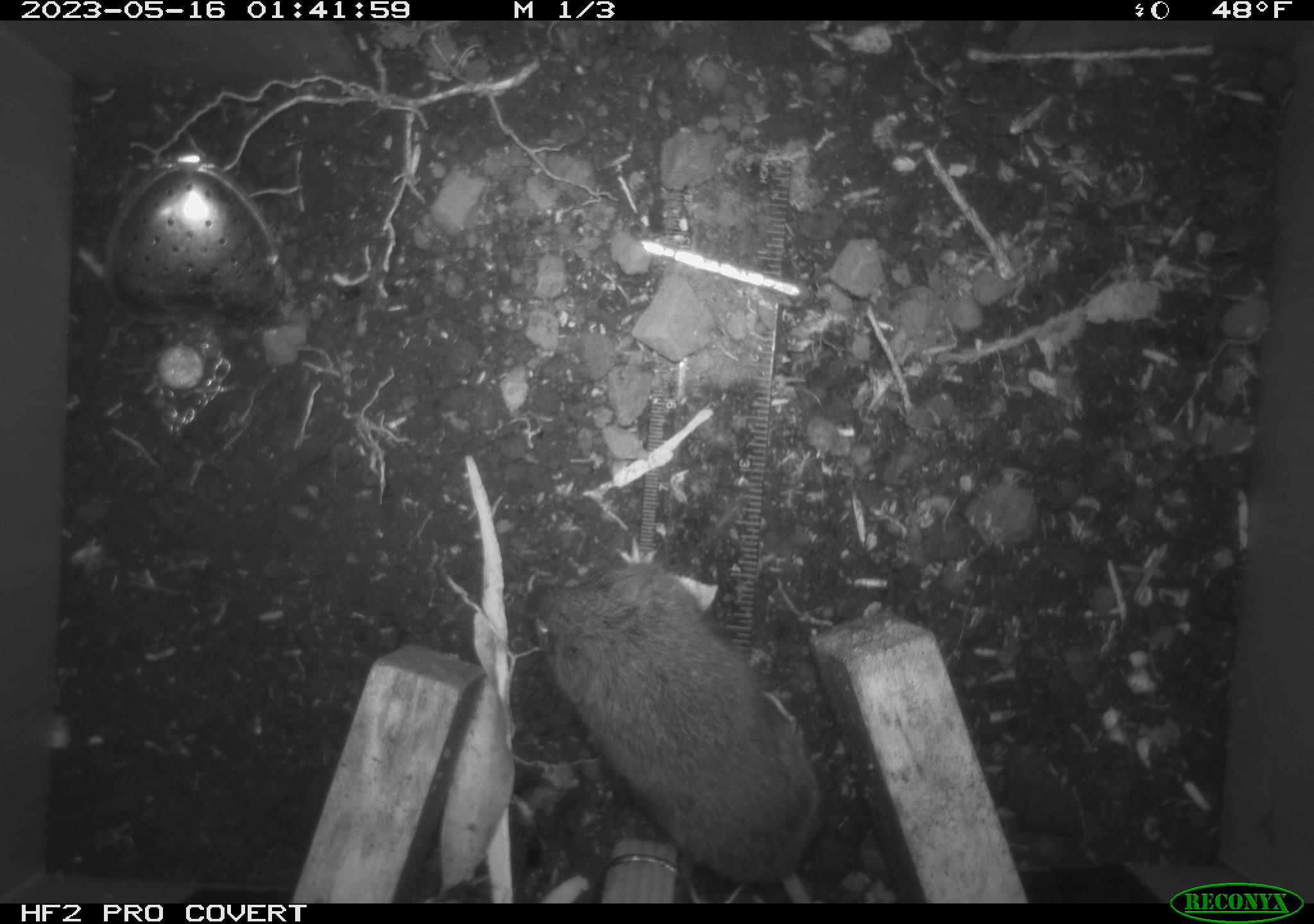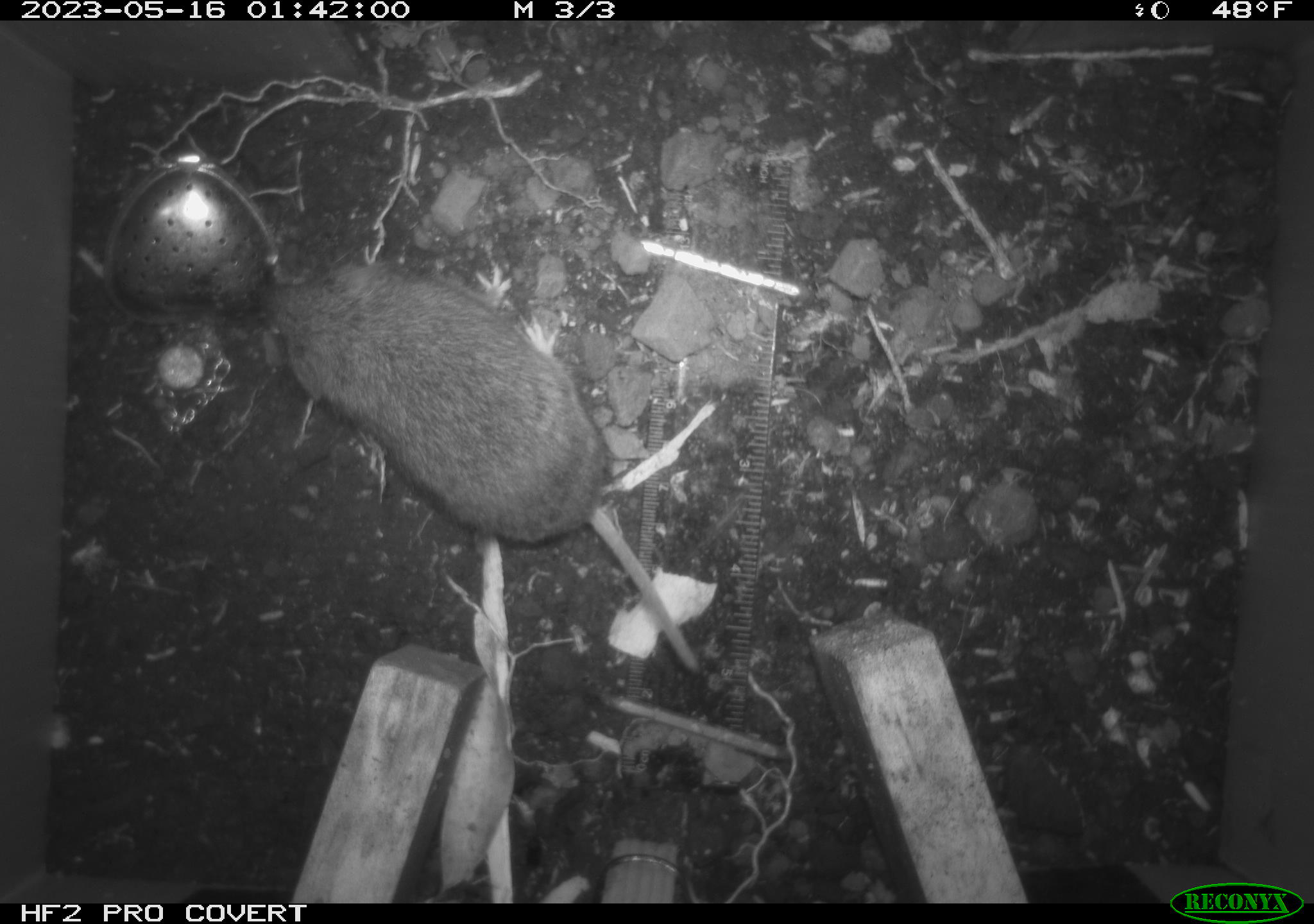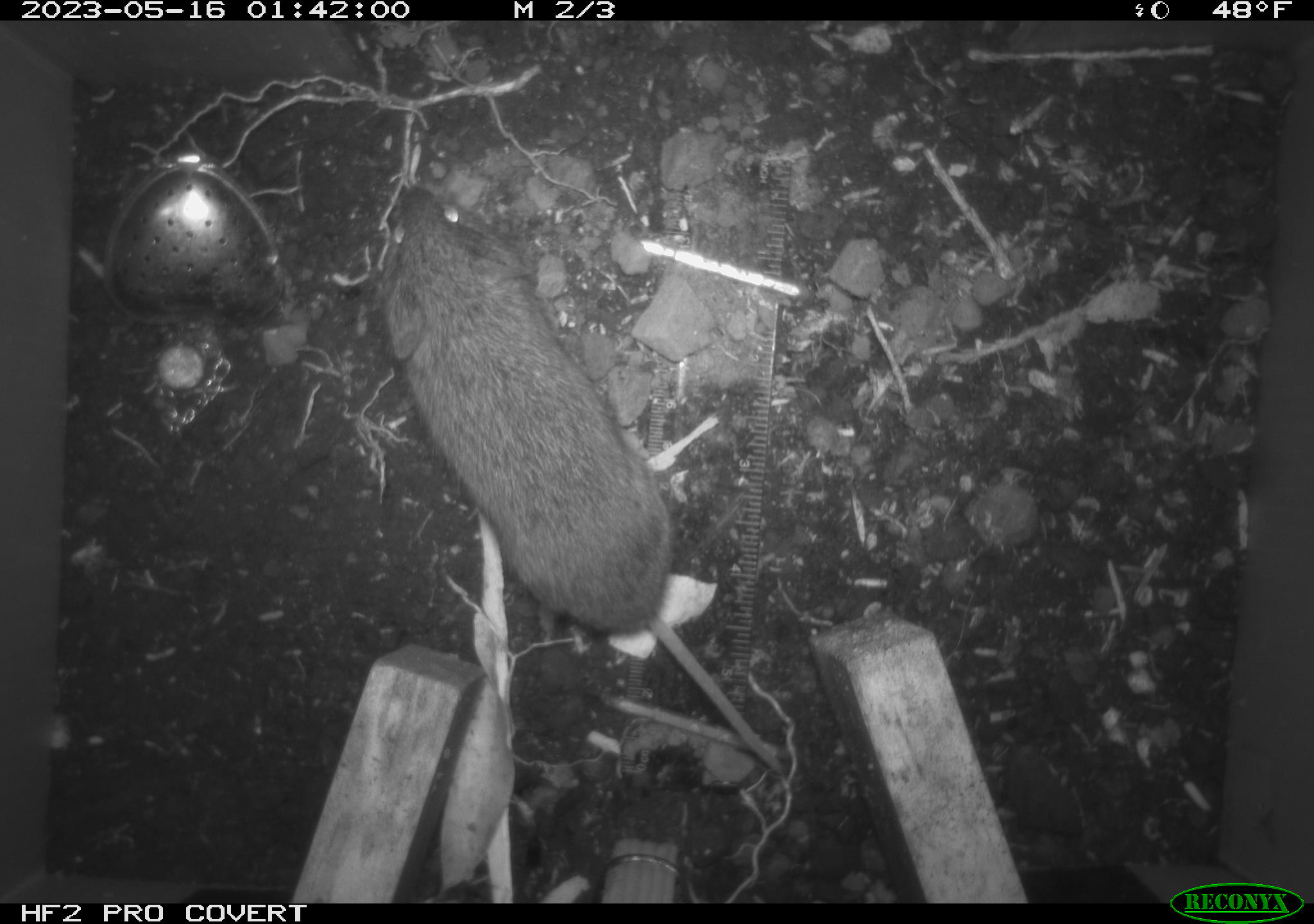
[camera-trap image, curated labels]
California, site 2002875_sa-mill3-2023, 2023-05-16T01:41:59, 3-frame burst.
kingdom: Animalia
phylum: Chordata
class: Mammalia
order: Rodentia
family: Cricetidae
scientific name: Arvicolinae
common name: voles, lemmings, and muskrats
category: arvicolinae subfamily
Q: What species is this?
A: Arvicolinae subfamily (voles, lemmings, and muskrats) (Arvicolinae).